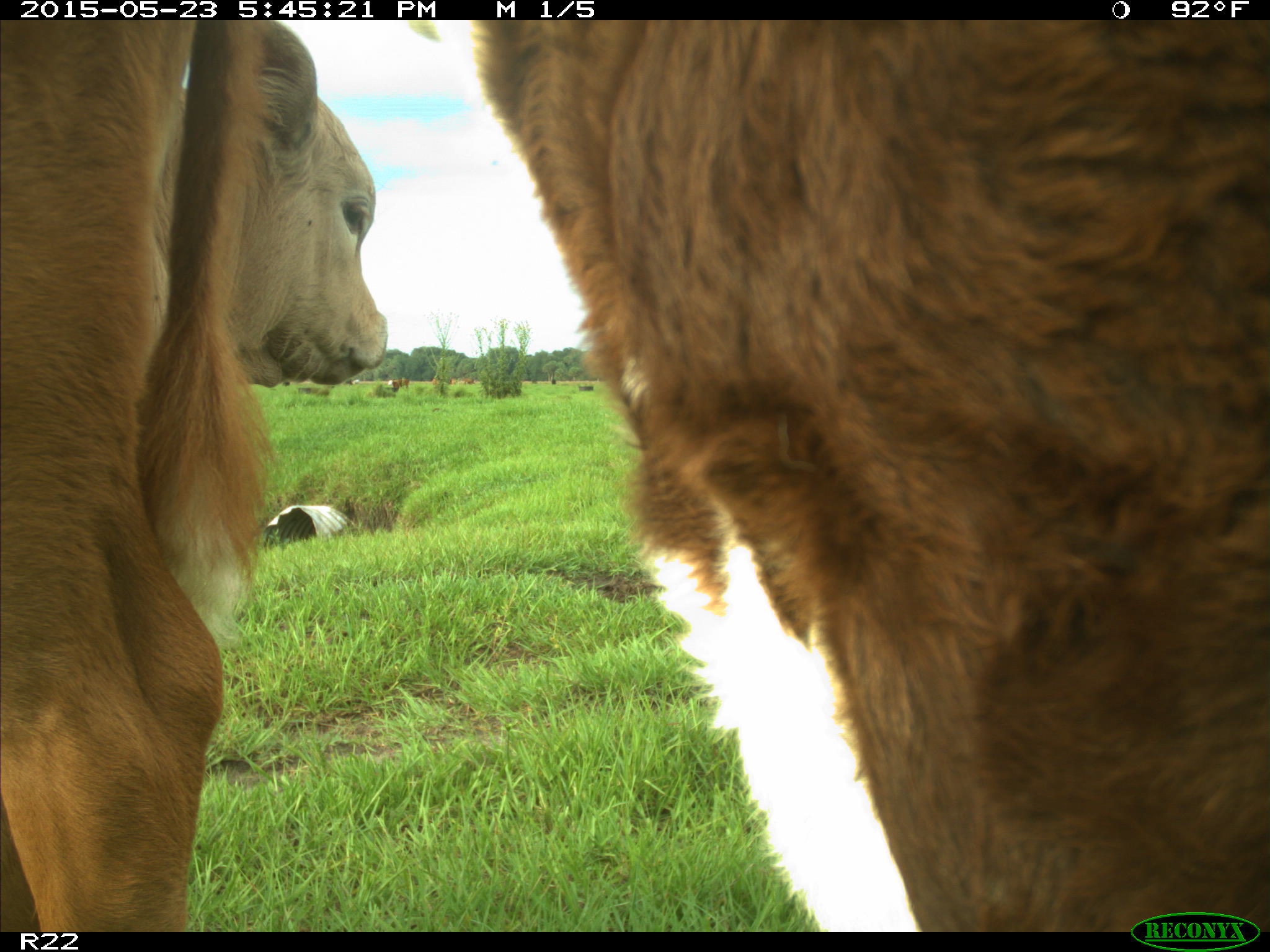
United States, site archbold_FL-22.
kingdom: Animalia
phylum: Chordata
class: Mammalia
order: Artiodactyla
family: Bovidae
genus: Bos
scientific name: Bos taurus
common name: domestic cow